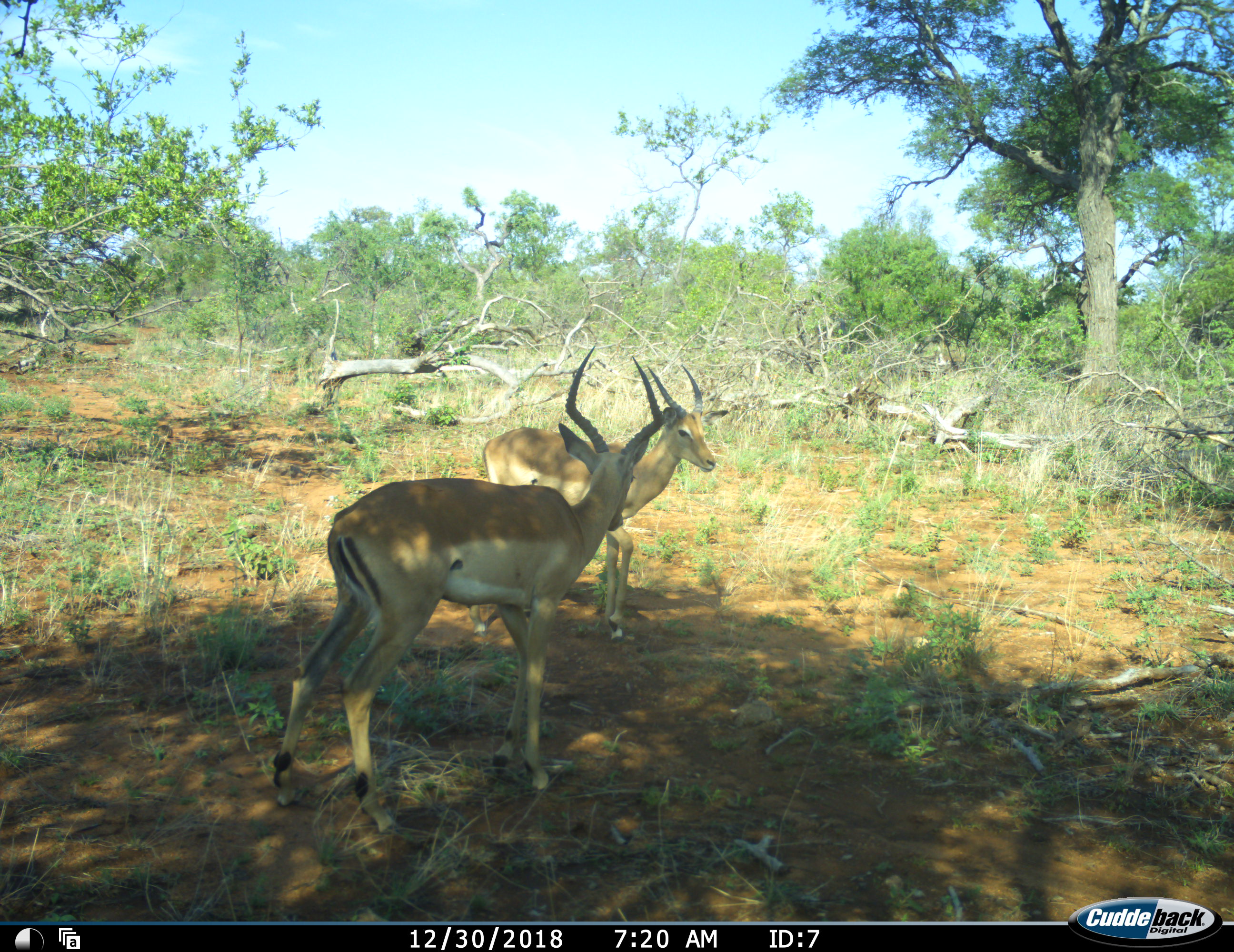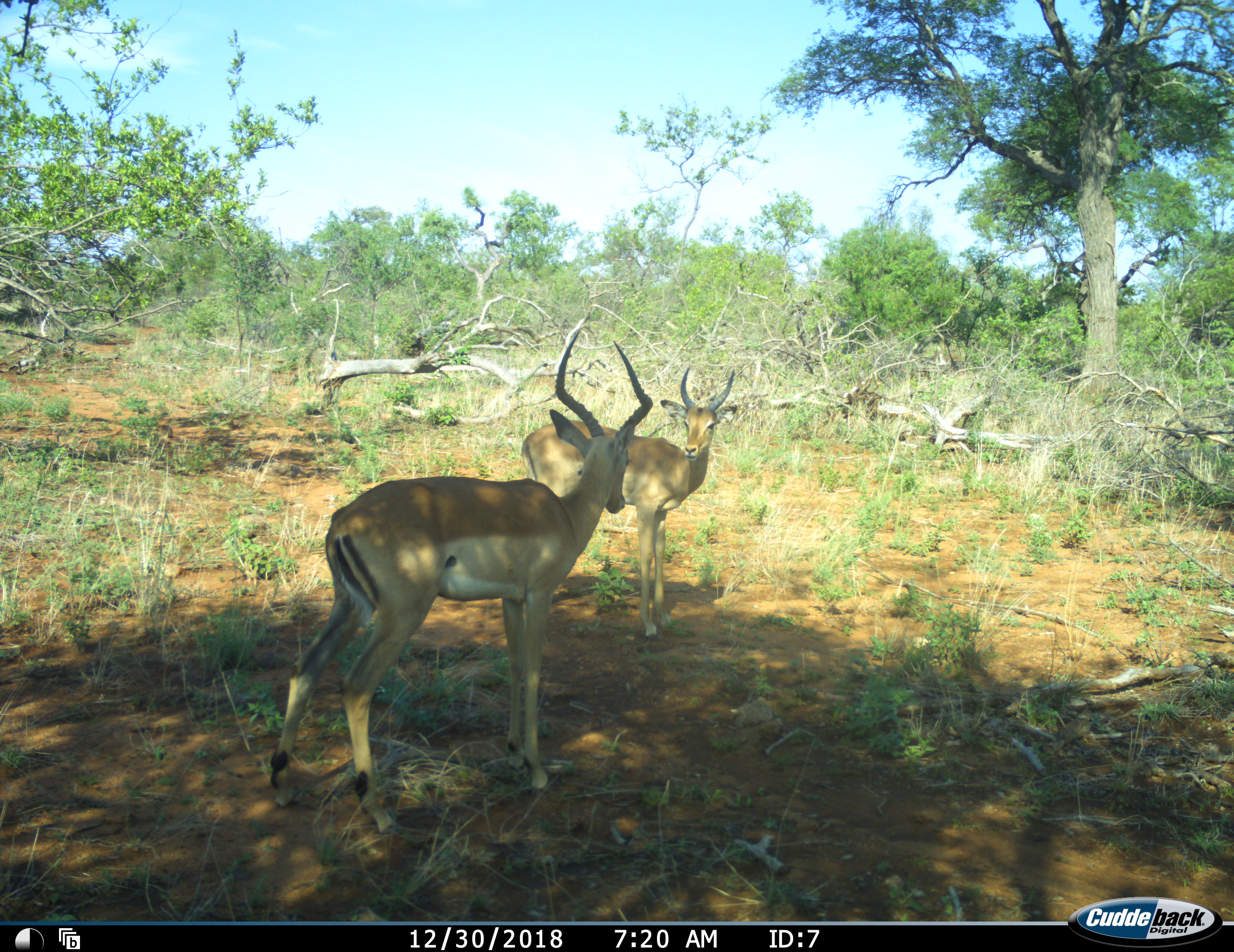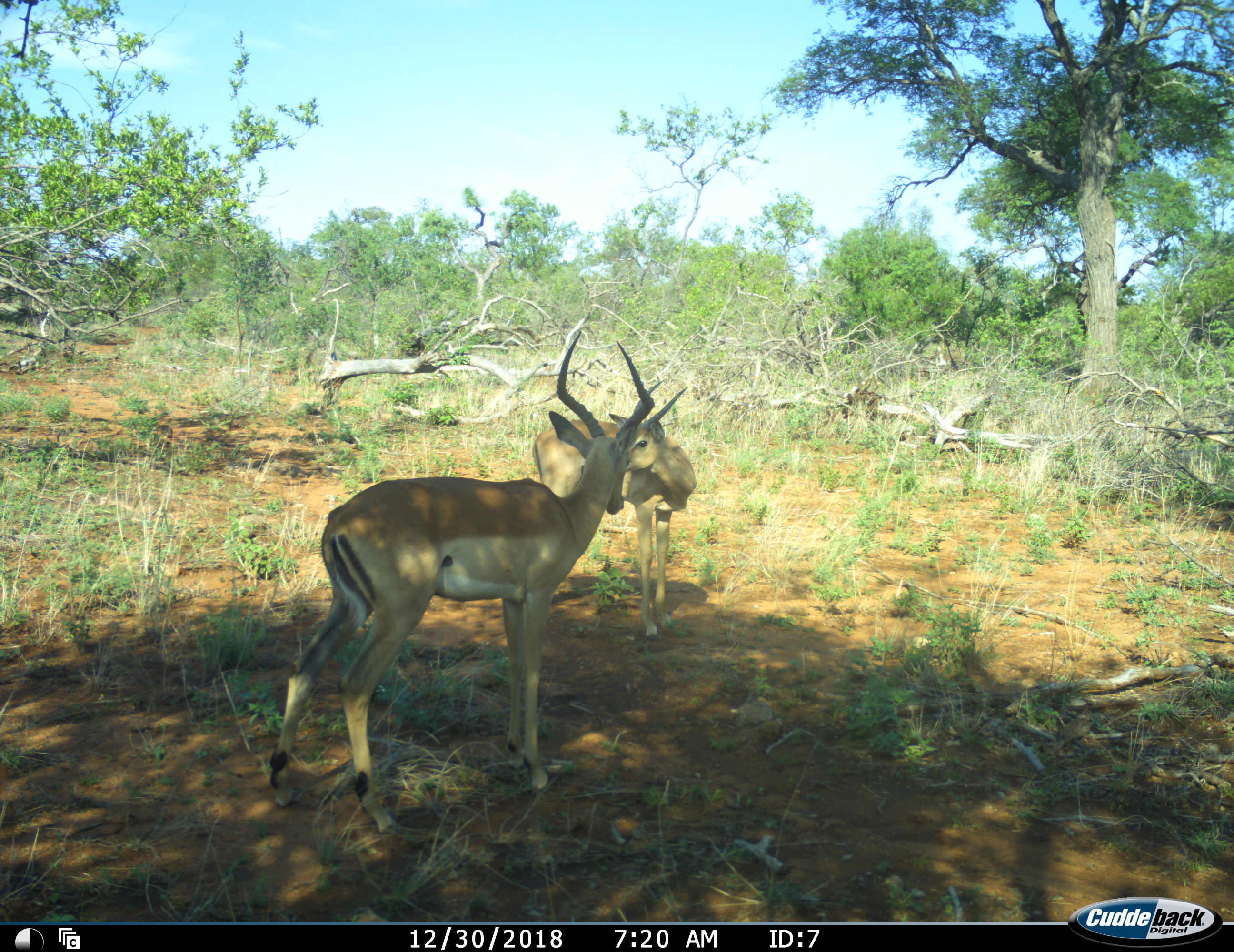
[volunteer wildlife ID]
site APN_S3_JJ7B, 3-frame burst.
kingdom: Animalia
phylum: Chordata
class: Mammalia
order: Artiodactyla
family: Bovidae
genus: Aepyceros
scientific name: Aepyceros melampus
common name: impala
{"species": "impala (Aepyceros melampus)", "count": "2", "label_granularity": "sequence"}